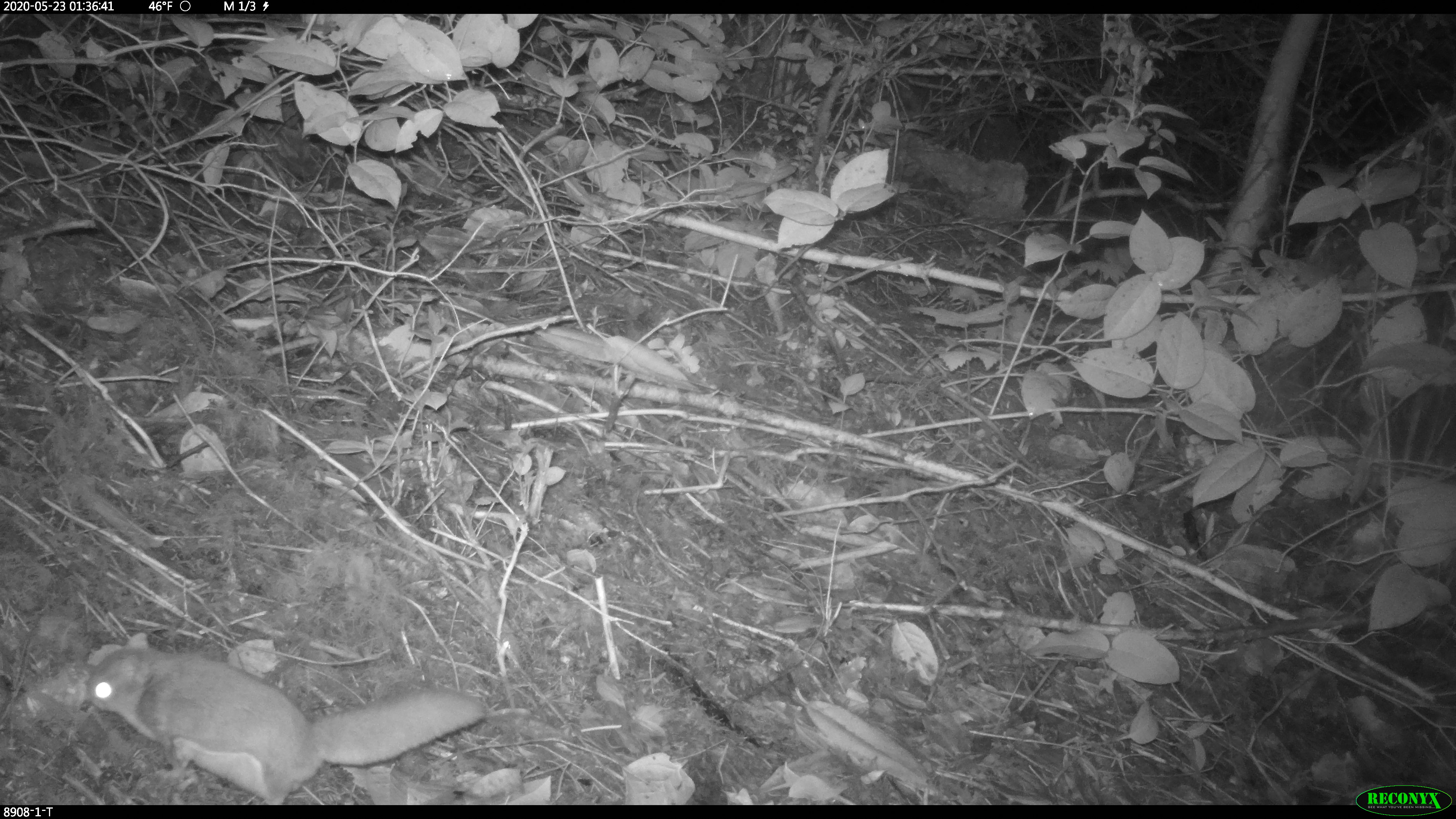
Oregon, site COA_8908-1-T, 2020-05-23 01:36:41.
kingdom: Animalia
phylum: Chordata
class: Mammalia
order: Rodentia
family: Sciuridae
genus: Glaucomys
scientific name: Glaucomys oregonensis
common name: humboldt's flying squirrel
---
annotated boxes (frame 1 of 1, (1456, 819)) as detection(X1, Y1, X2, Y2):
humboldt's flying squirrel: detection(75, 630, 494, 802)